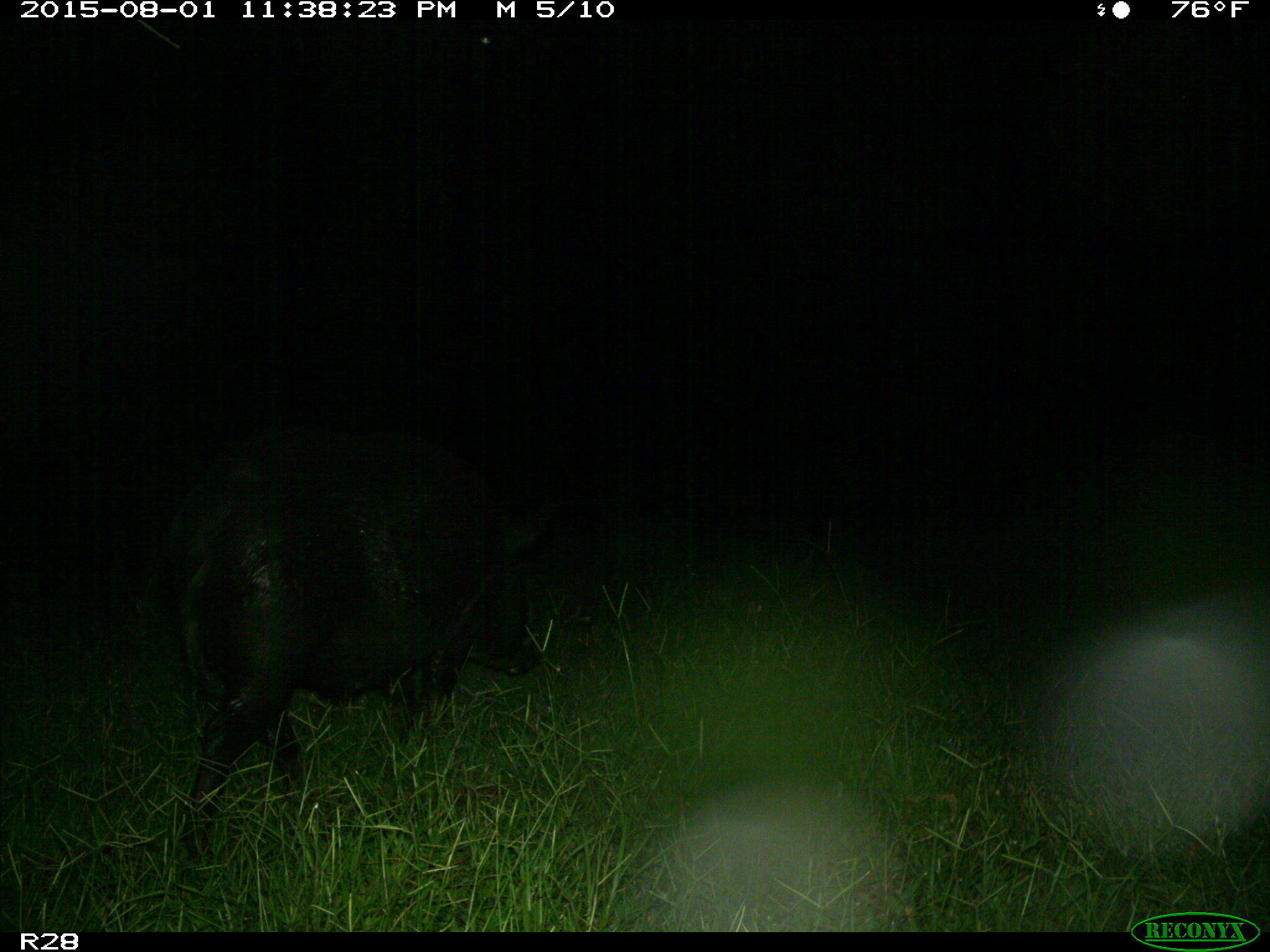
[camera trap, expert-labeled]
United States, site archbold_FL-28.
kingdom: Animalia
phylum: Chordata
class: Mammalia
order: Artiodactyla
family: Suidae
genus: Sus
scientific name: Sus scrofa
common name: wild boar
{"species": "Sus scrofa (wild boar)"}